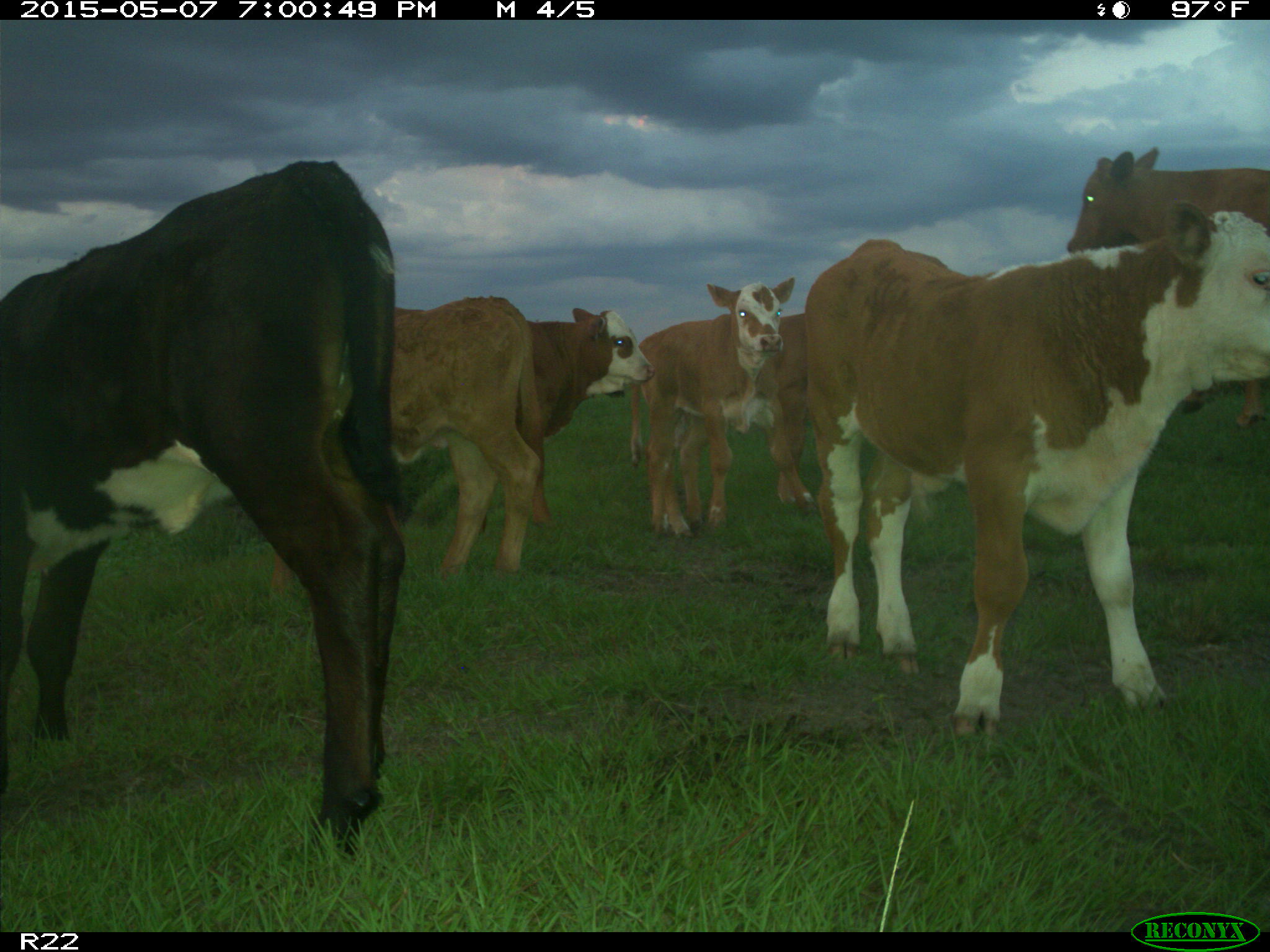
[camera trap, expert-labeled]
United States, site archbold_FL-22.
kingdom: Animalia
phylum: Chordata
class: Mammalia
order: Artiodactyla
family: Bovidae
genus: Bos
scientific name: Bos taurus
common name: domestic cow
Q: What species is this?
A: Bos taurus (domestic cow).